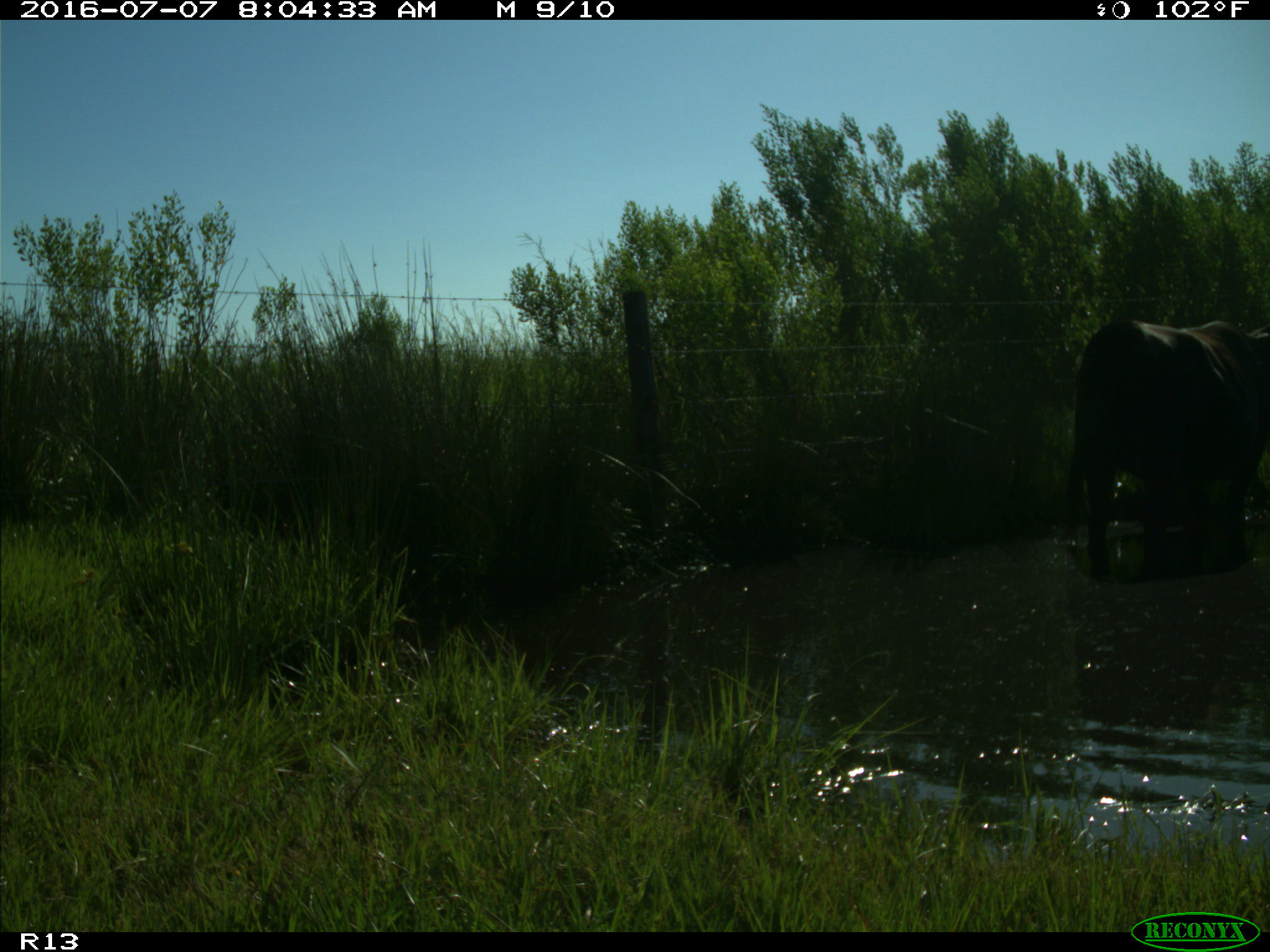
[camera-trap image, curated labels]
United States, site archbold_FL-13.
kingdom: Animalia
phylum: Chordata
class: Mammalia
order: Artiodactyla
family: Bovidae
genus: Bos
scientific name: Bos taurus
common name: domestic cow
Bos taurus (domestic cow).